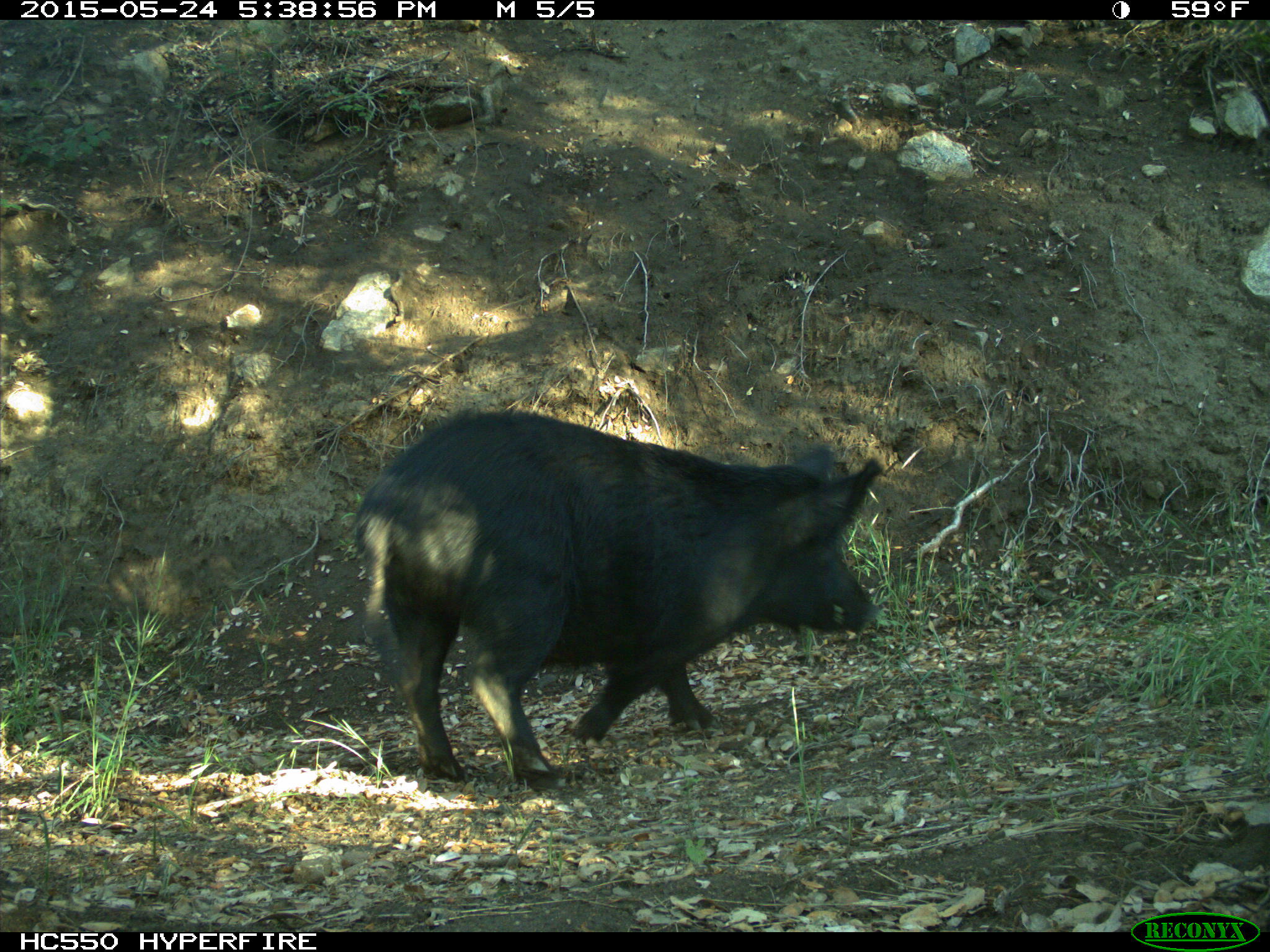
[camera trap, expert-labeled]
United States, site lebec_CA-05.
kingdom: Animalia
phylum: Chordata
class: Mammalia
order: Artiodactyla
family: Suidae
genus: Sus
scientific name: Sus scrofa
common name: wild boar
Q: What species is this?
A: Sus scrofa (wild boar).